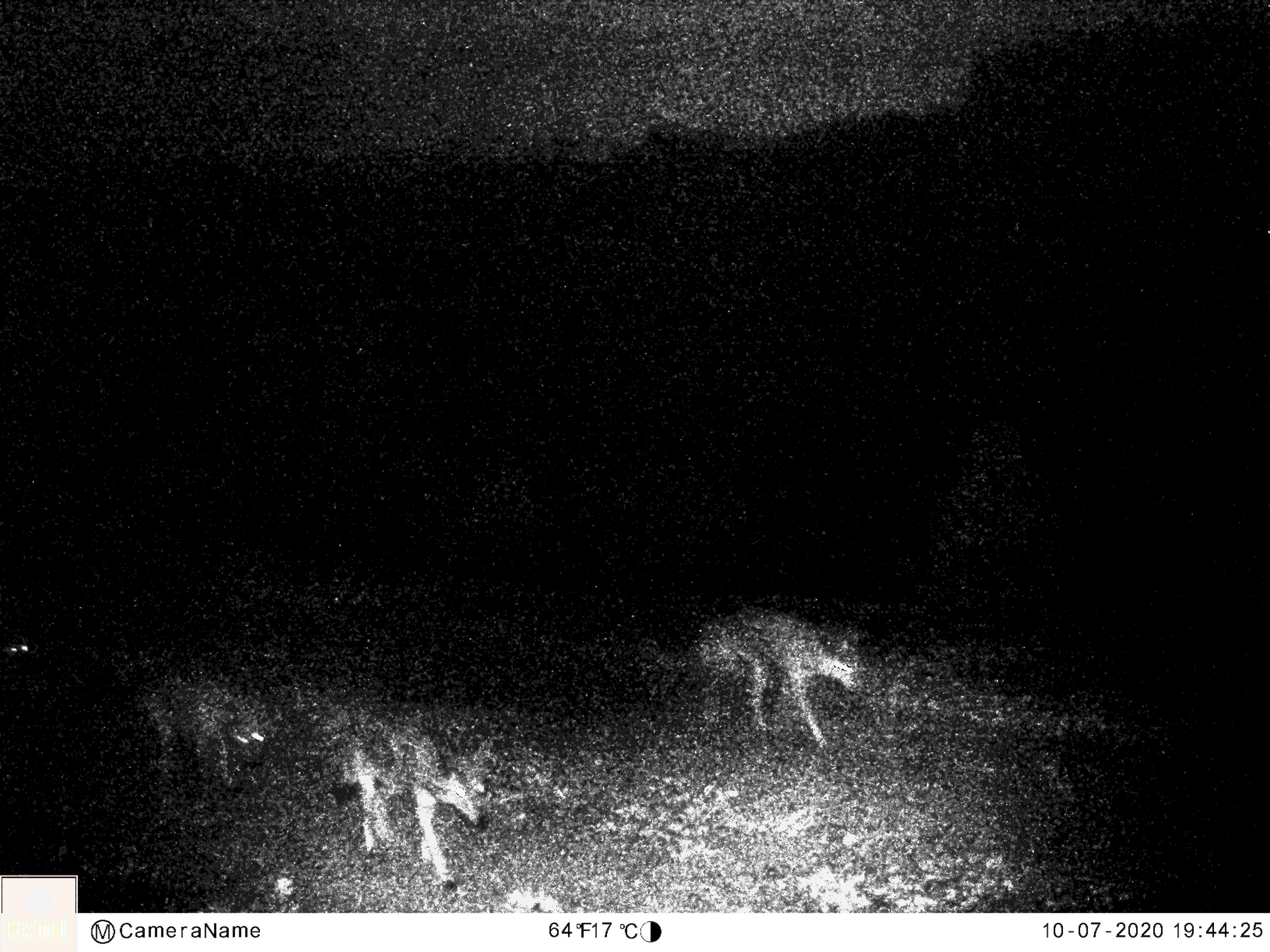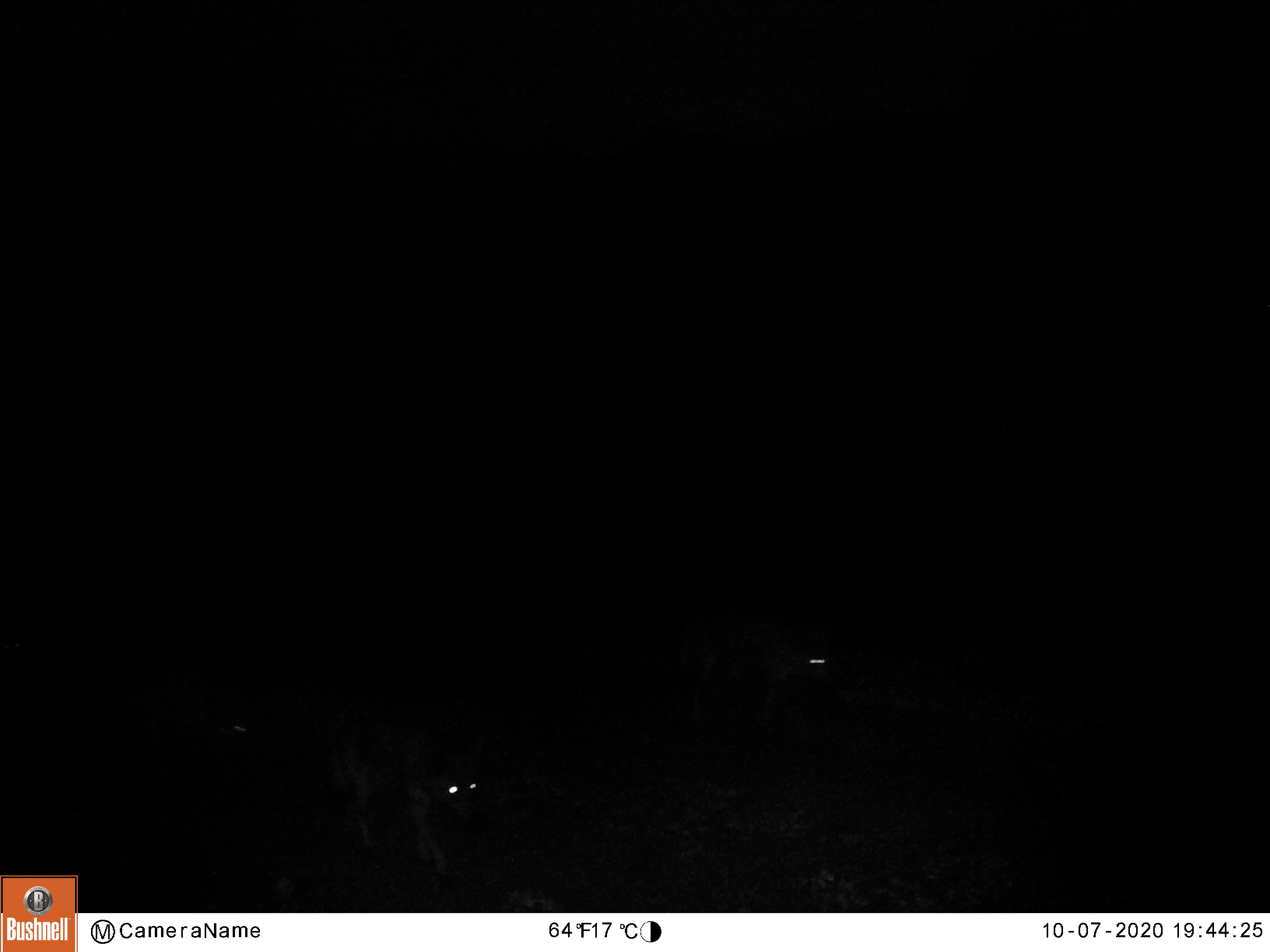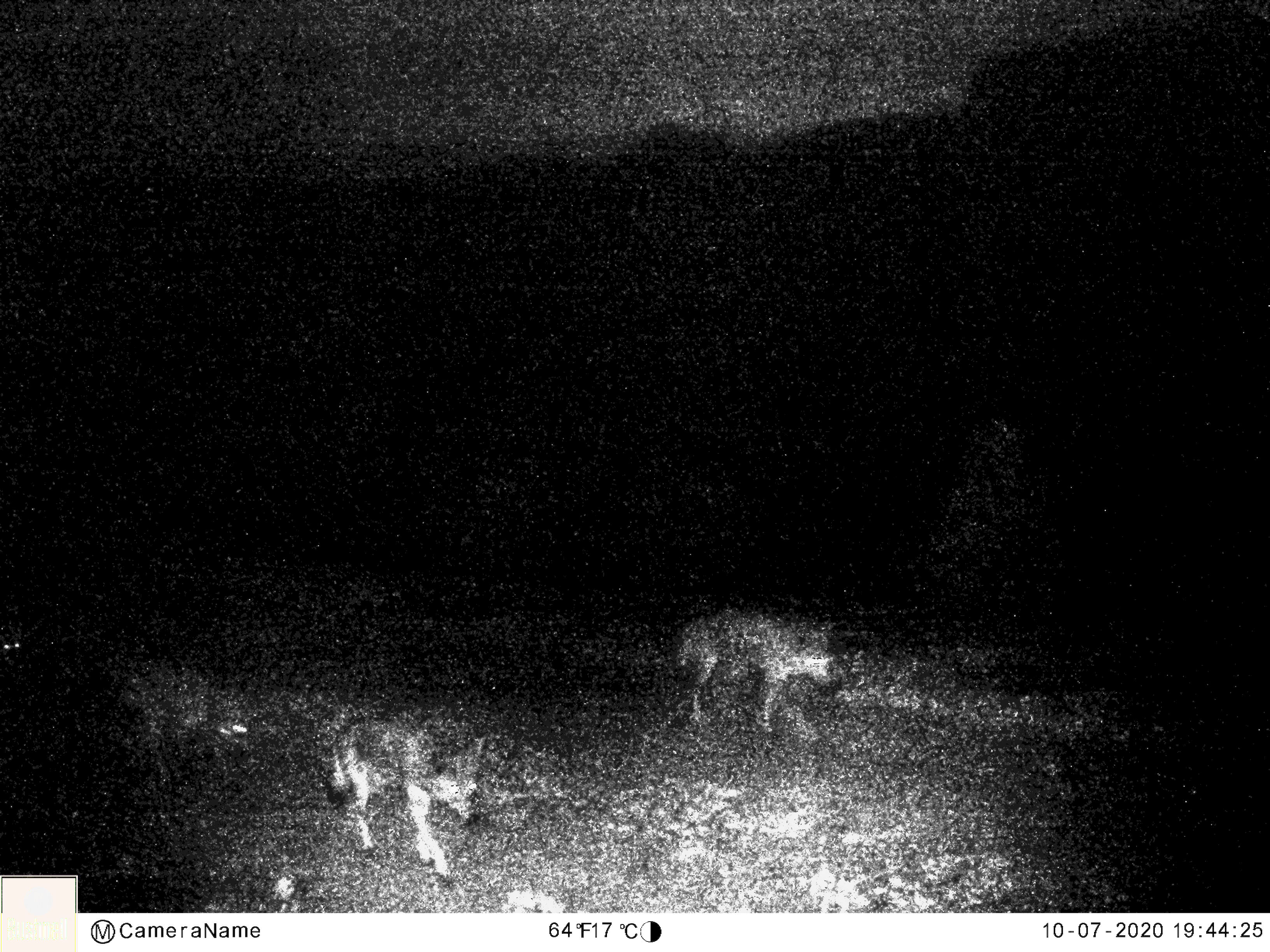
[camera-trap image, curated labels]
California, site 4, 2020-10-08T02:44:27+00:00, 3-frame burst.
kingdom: Animalia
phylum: Chordata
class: Mammalia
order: Carnivora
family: Canidae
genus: Canis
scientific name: Canis latrans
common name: coyote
Coyote (Canis latrans).